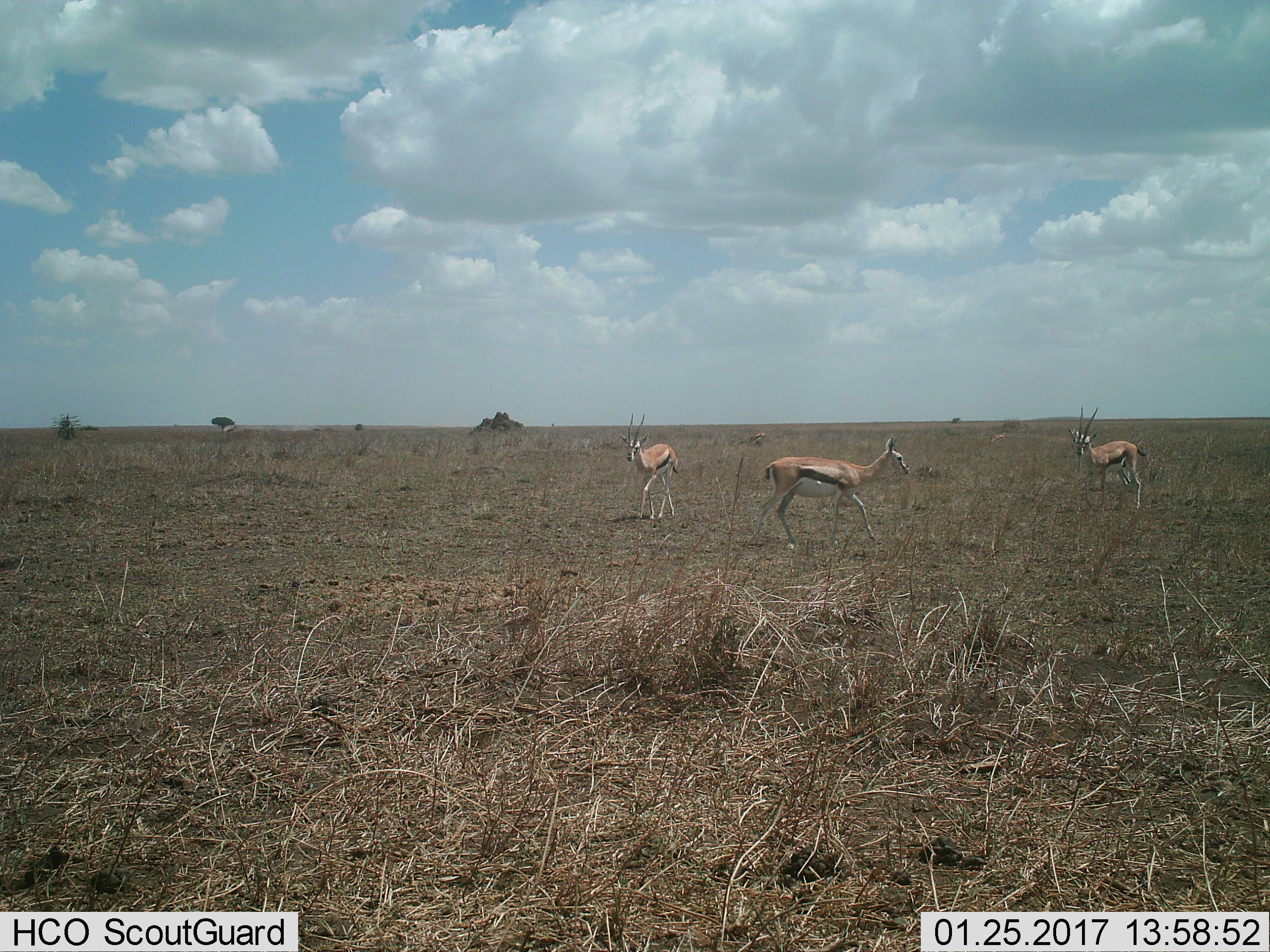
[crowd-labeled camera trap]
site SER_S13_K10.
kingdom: Animalia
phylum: Chordata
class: Mammalia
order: Artiodactyla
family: Bovidae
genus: Eudorcas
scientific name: Eudorcas thomsonii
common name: thomson's gazelle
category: gazellethomsons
Gazellethomsons (thomson's gazelle) (Eudorcas thomsonii), count 3. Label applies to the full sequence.